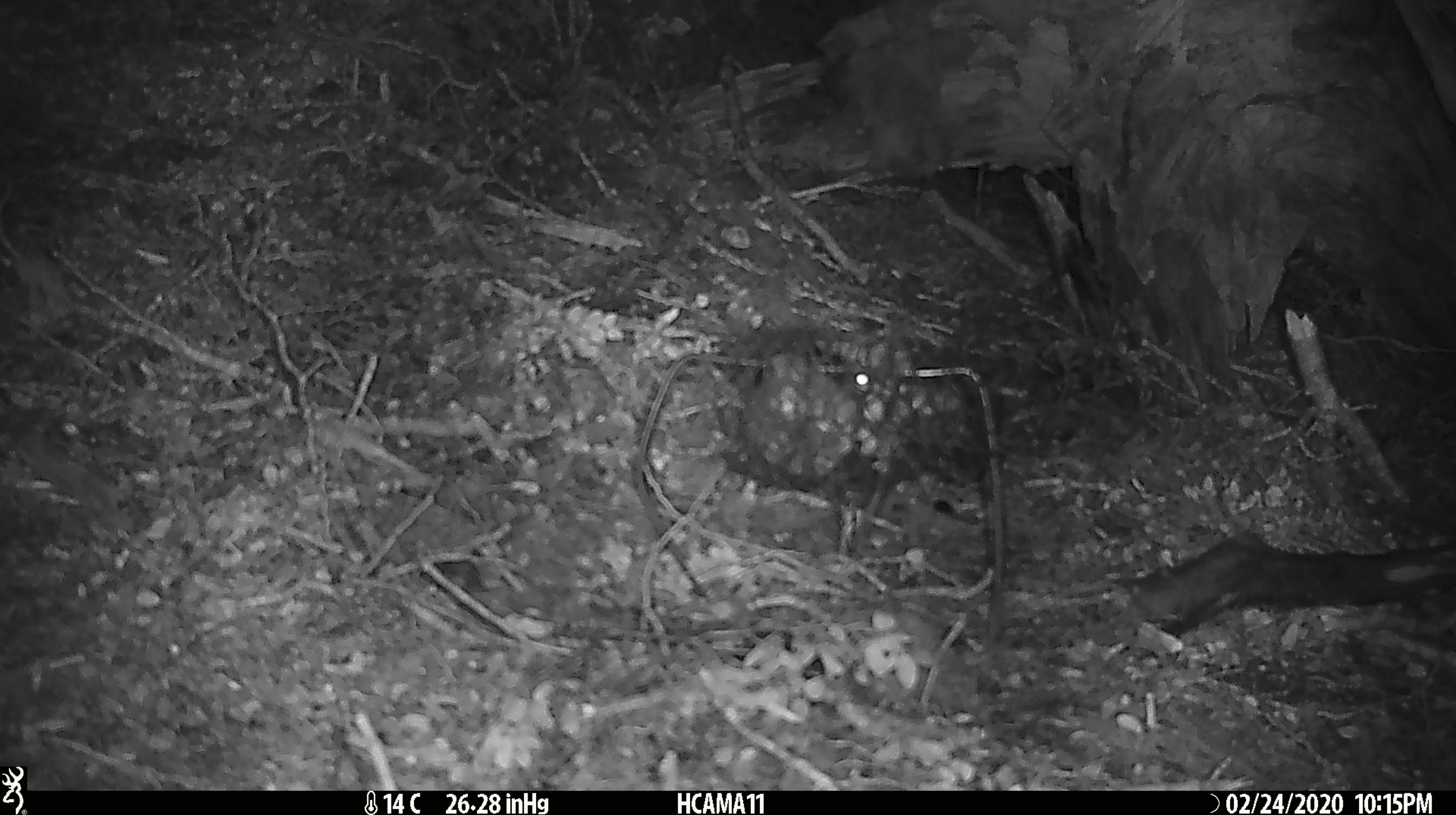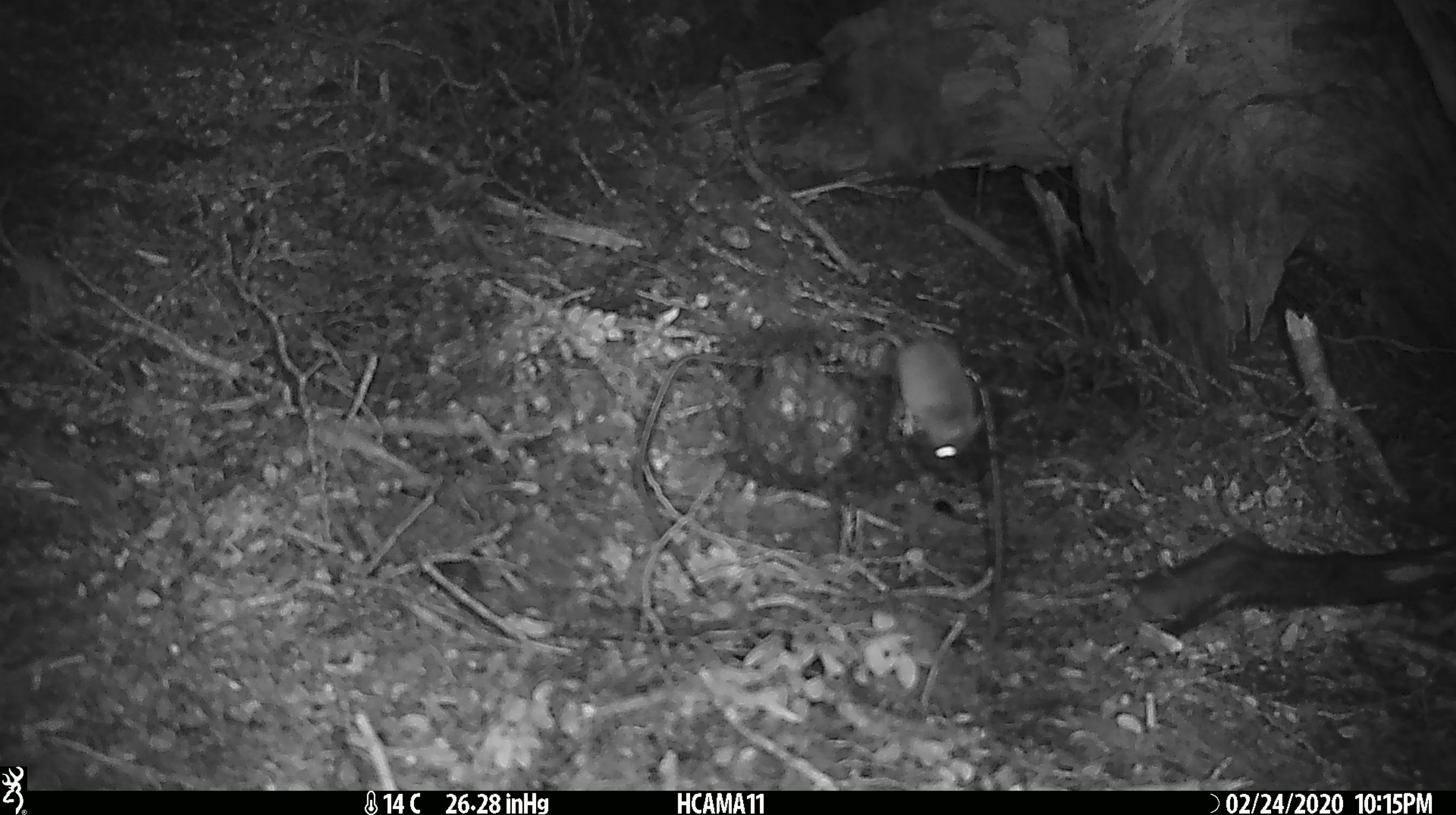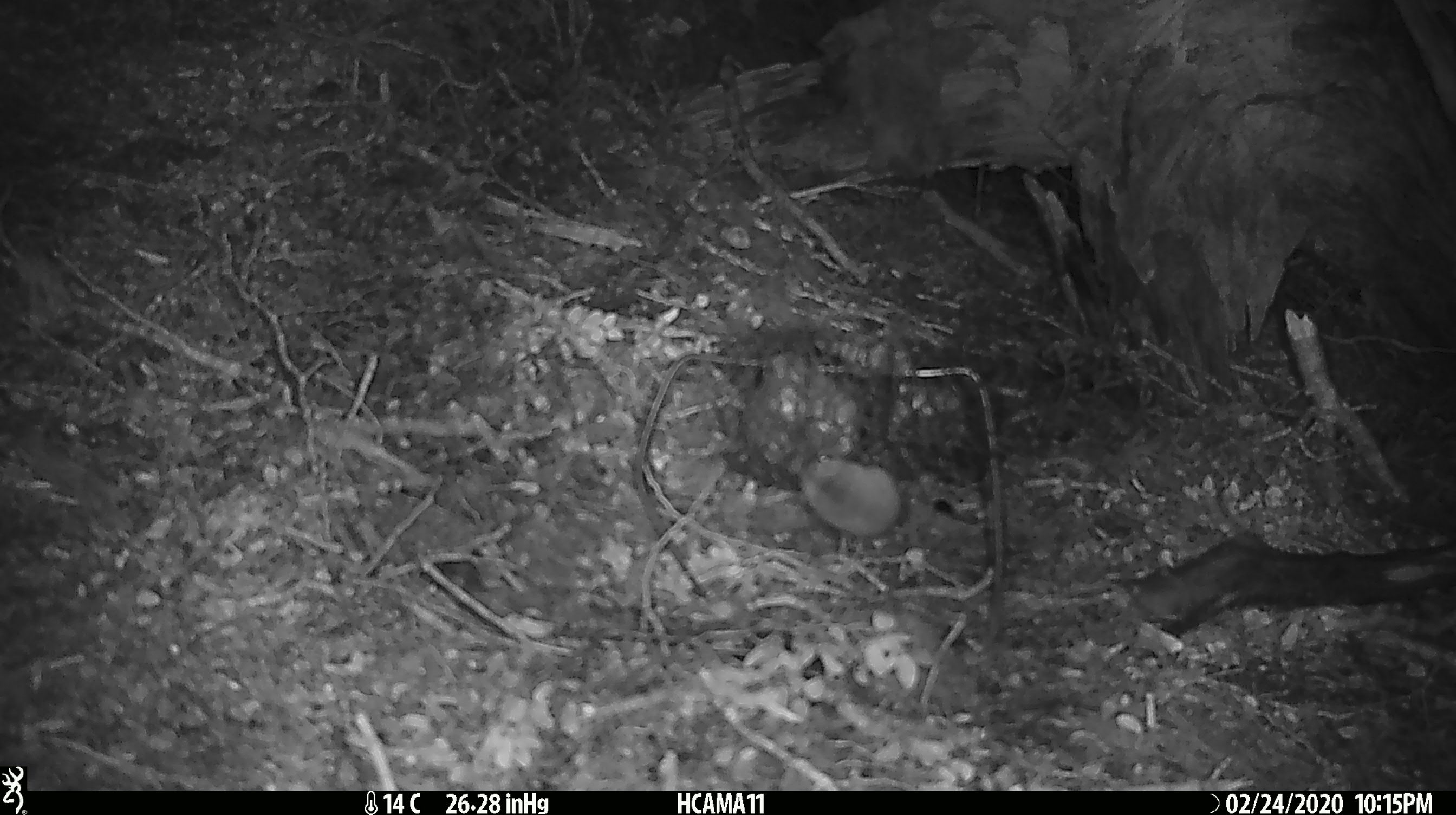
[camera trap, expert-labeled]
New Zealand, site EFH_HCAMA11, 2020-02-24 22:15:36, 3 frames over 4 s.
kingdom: Animalia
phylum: Chordata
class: Mammalia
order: Rodentia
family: Muridae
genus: Mus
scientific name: Mus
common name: mouse